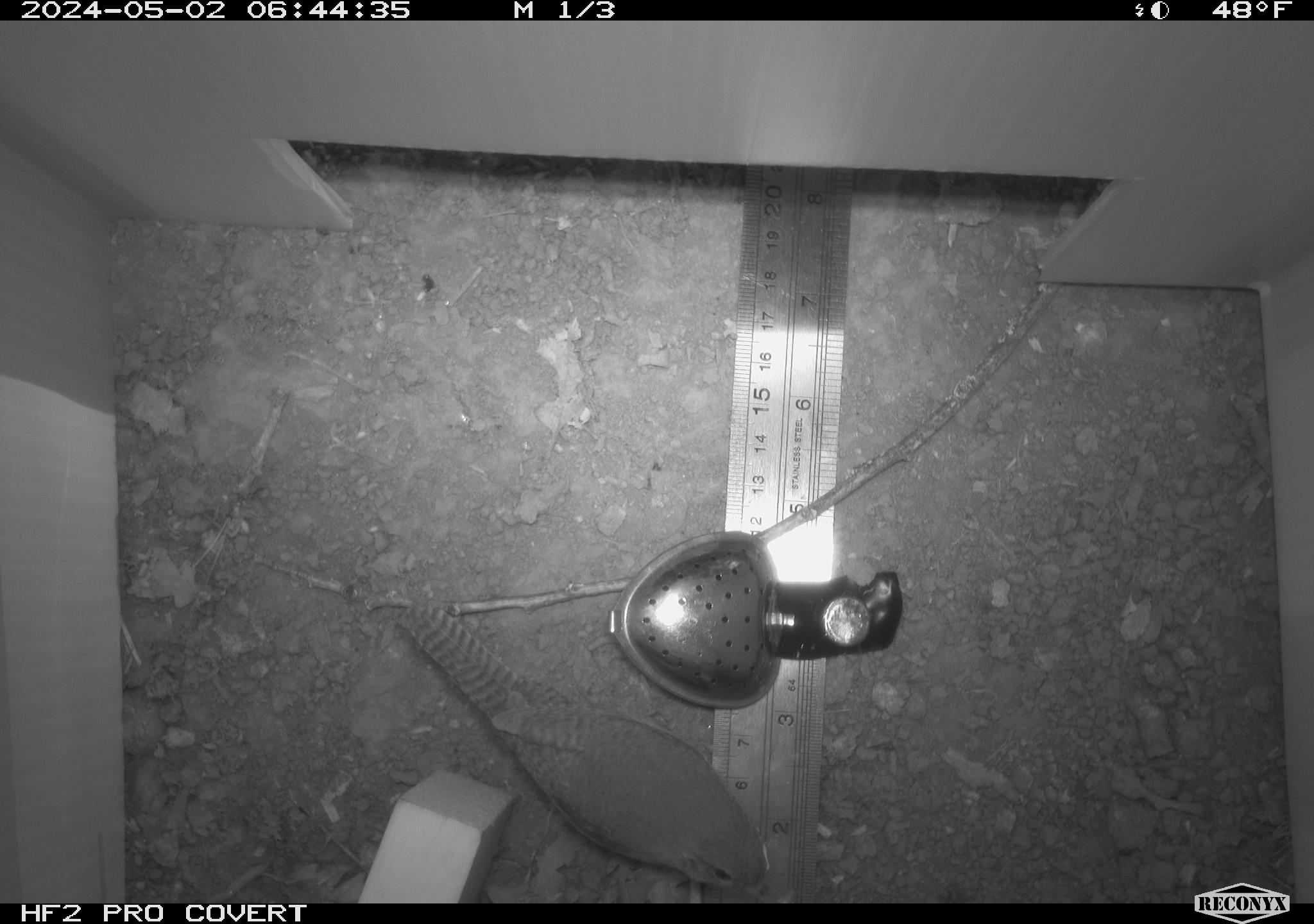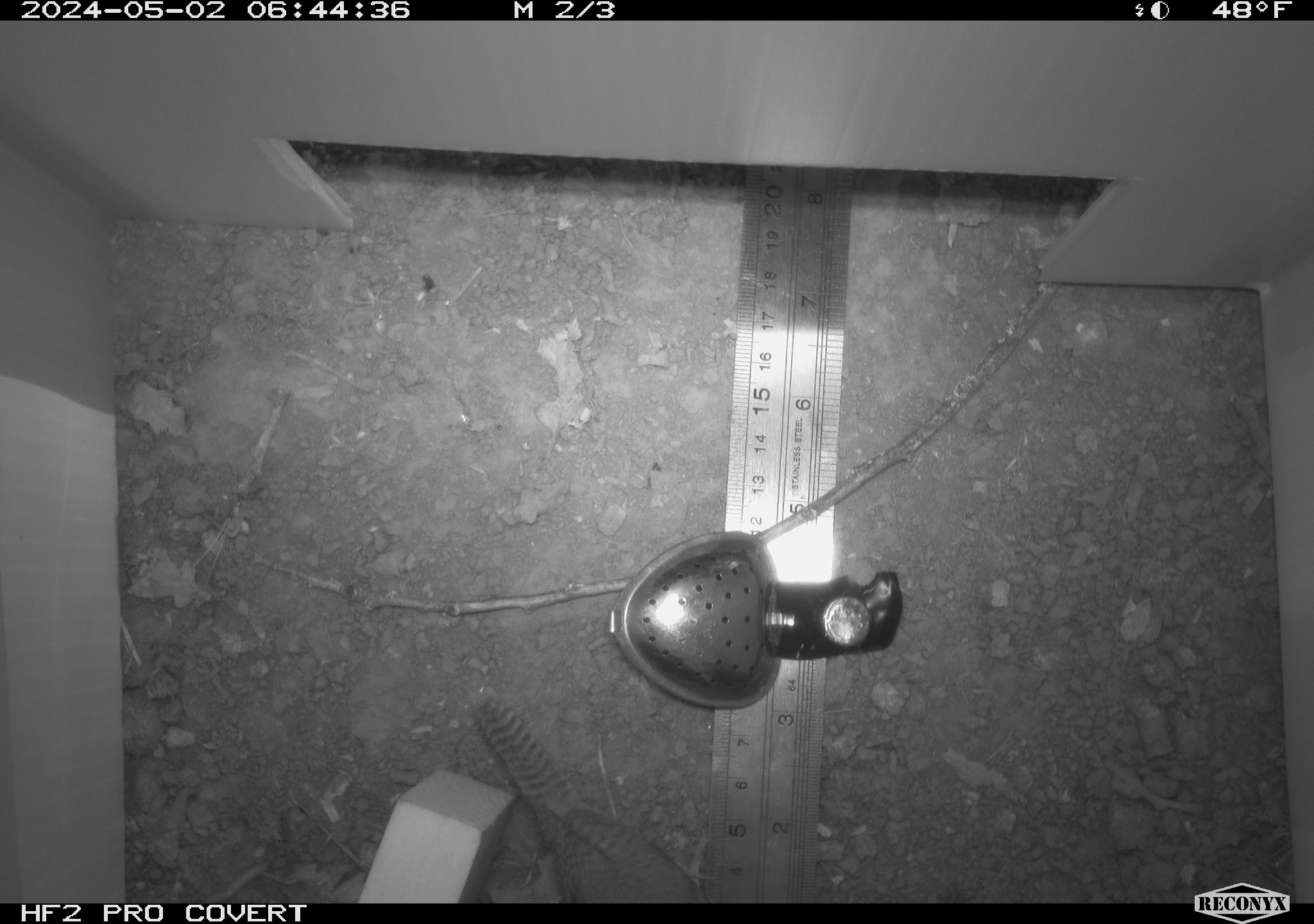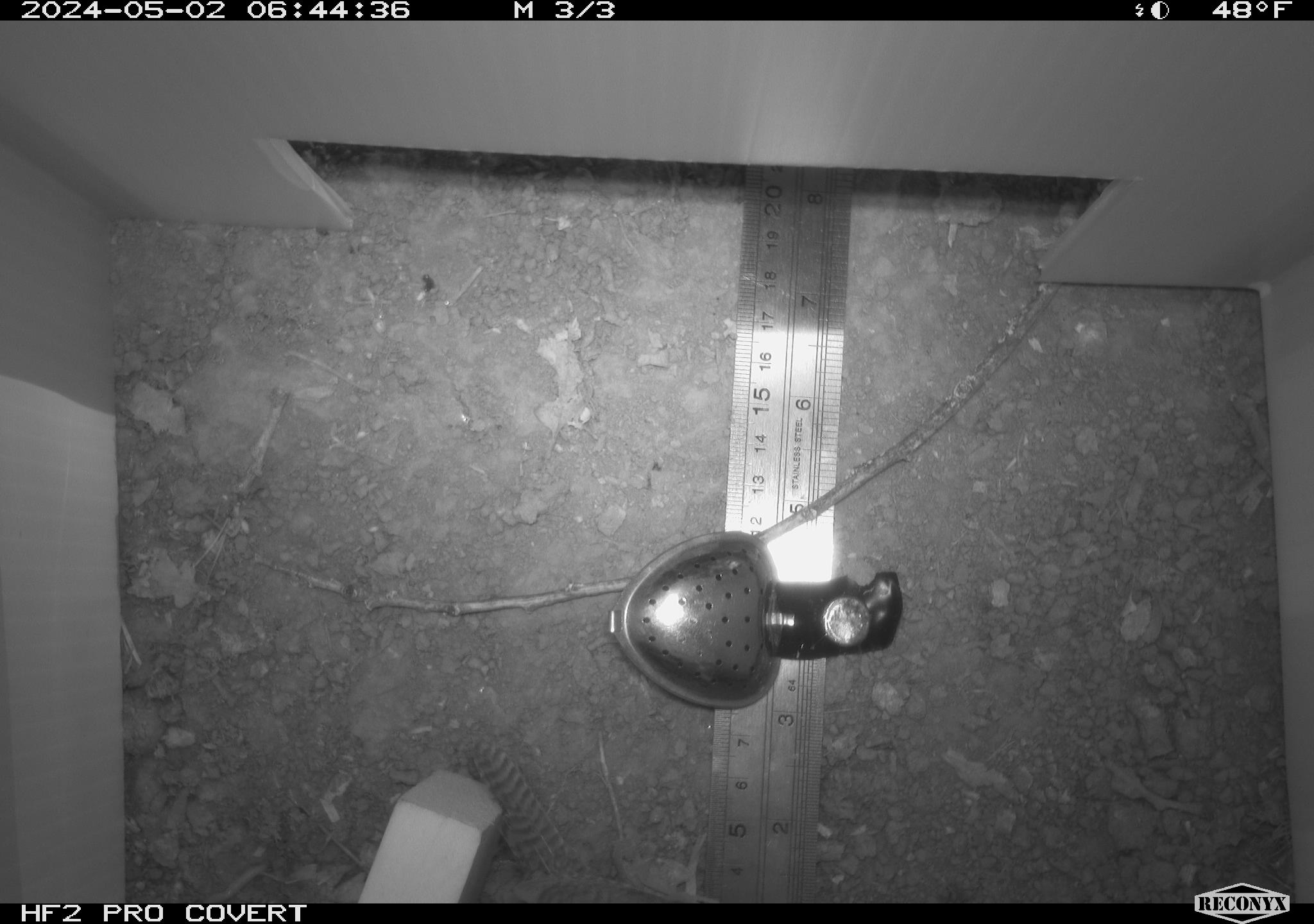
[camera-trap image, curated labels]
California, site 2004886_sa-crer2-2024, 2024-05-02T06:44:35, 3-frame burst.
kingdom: Animalia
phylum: Chordata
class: Aves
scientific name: Aves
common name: bird